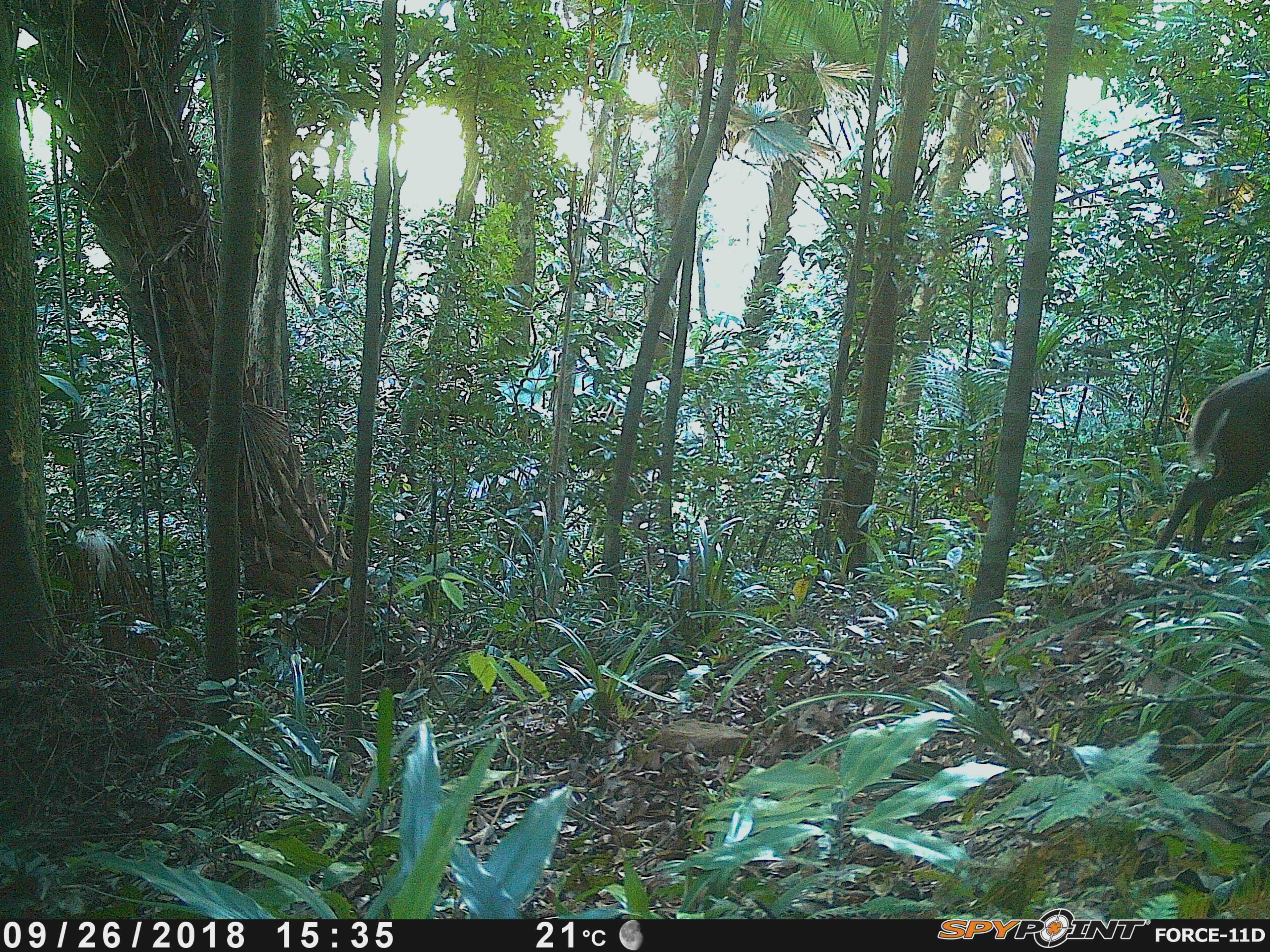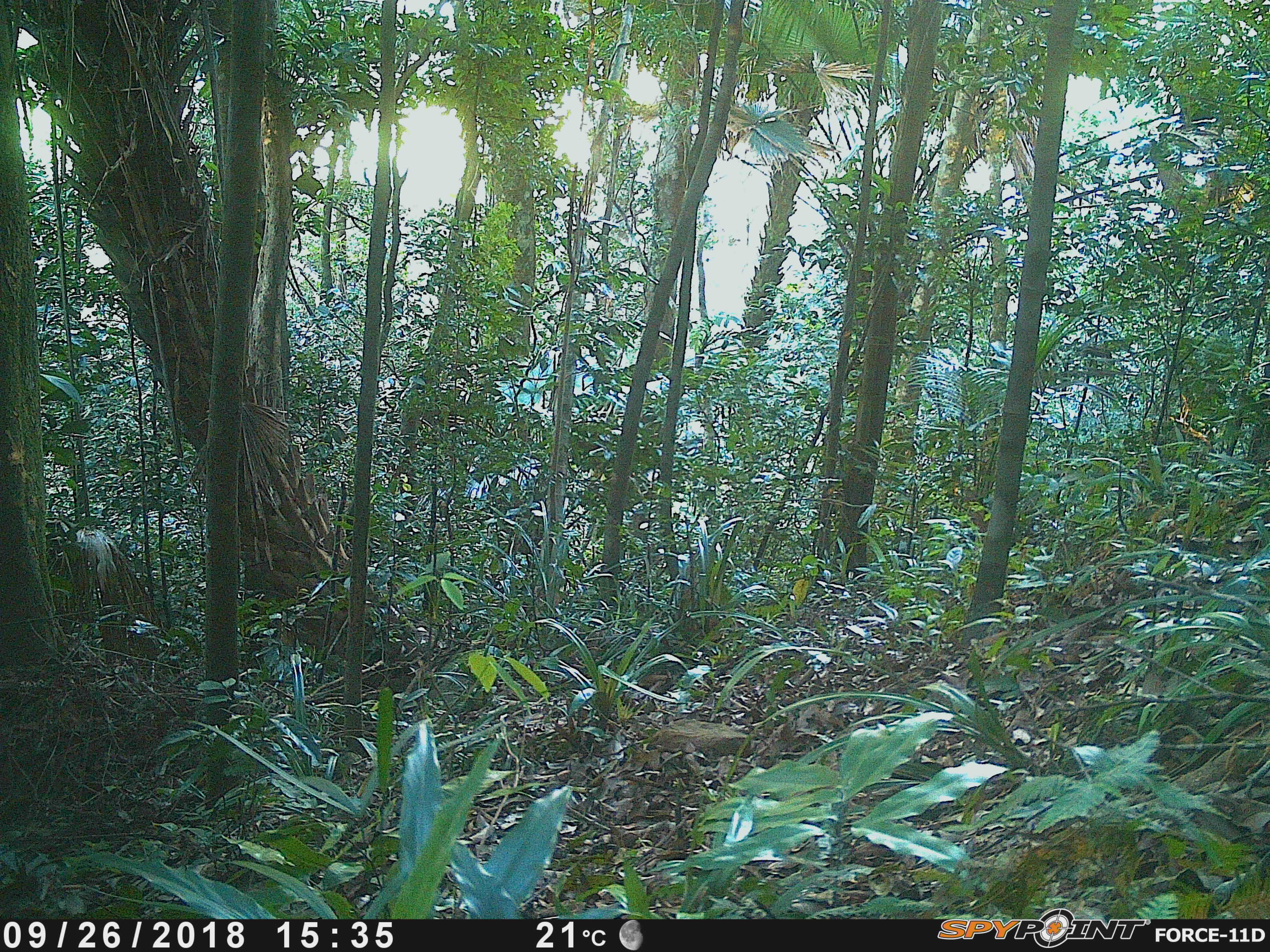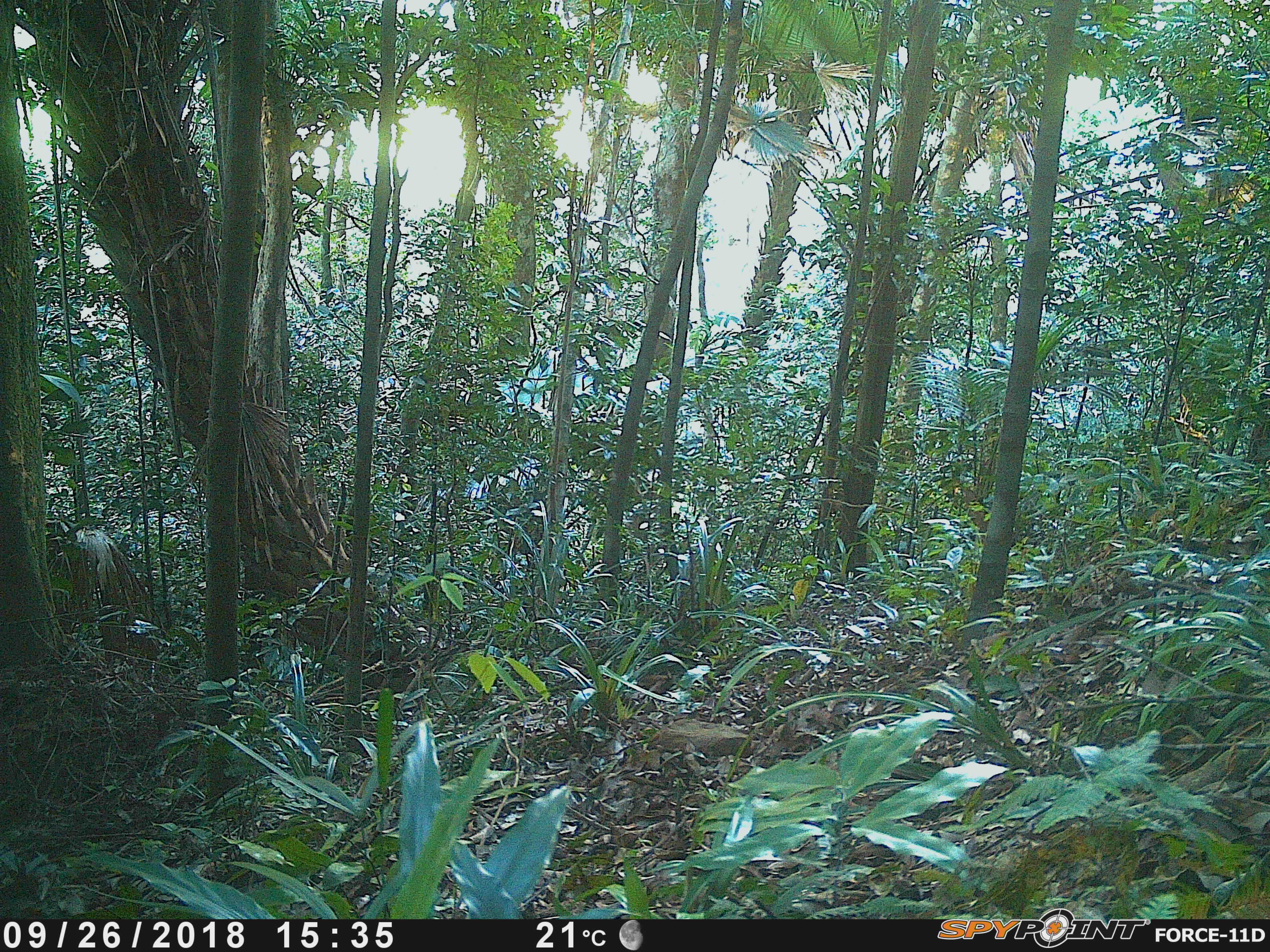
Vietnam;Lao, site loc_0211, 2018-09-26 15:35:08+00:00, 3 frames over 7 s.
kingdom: Animalia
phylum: Chordata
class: Mammalia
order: Artiodactyla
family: Cervidae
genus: Muntiacus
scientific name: Muntiacus rooseveltorum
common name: roosevelt's muntjac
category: roosevelts muntjac group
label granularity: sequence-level